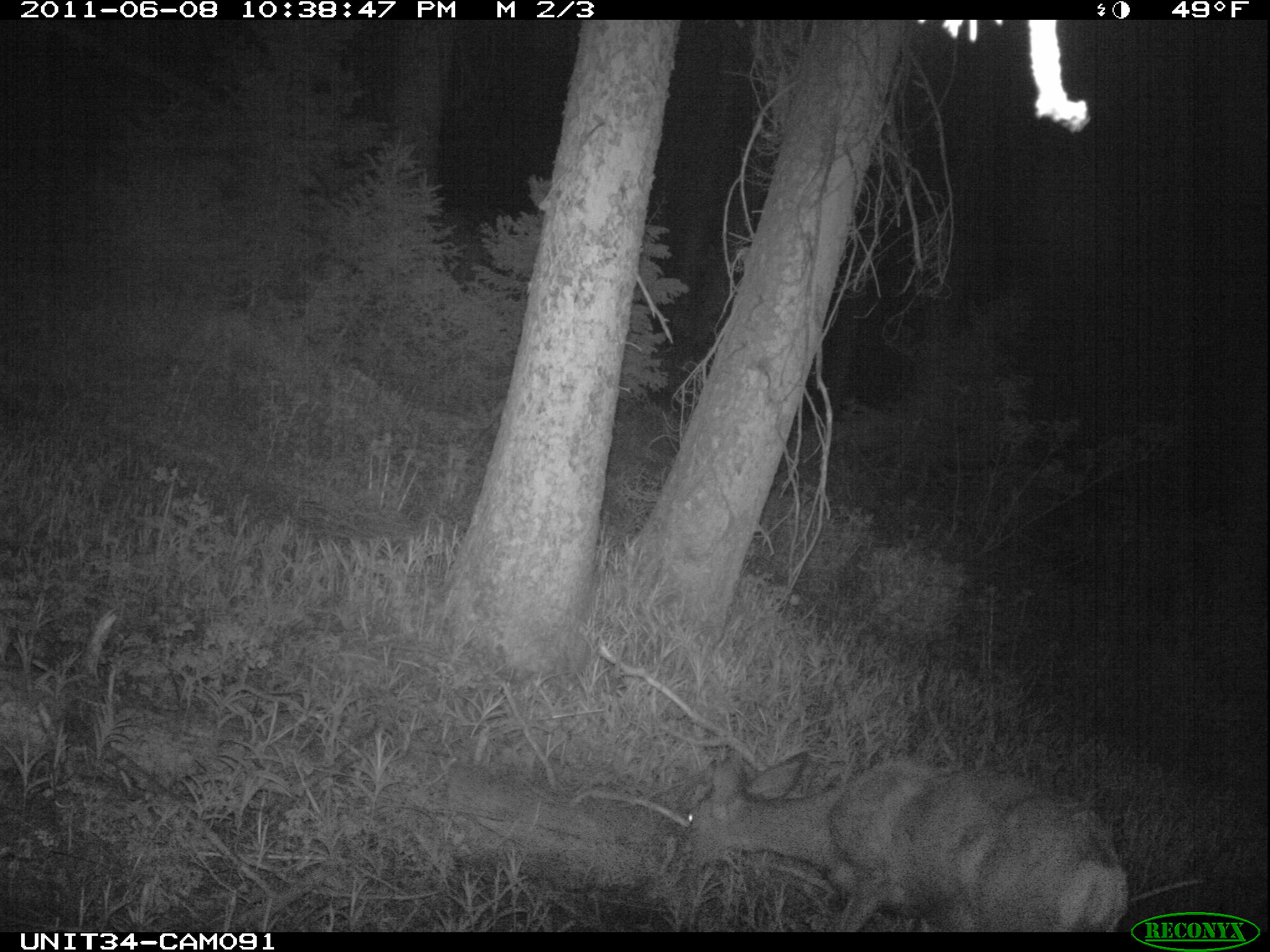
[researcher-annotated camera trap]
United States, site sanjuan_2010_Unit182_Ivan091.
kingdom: Animalia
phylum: Chordata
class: Mammalia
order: Artiodactyla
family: Cervidae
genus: Odocoileus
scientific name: Odocoileus hemionus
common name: mule deer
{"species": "Odocoileus hemionus (mule deer)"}